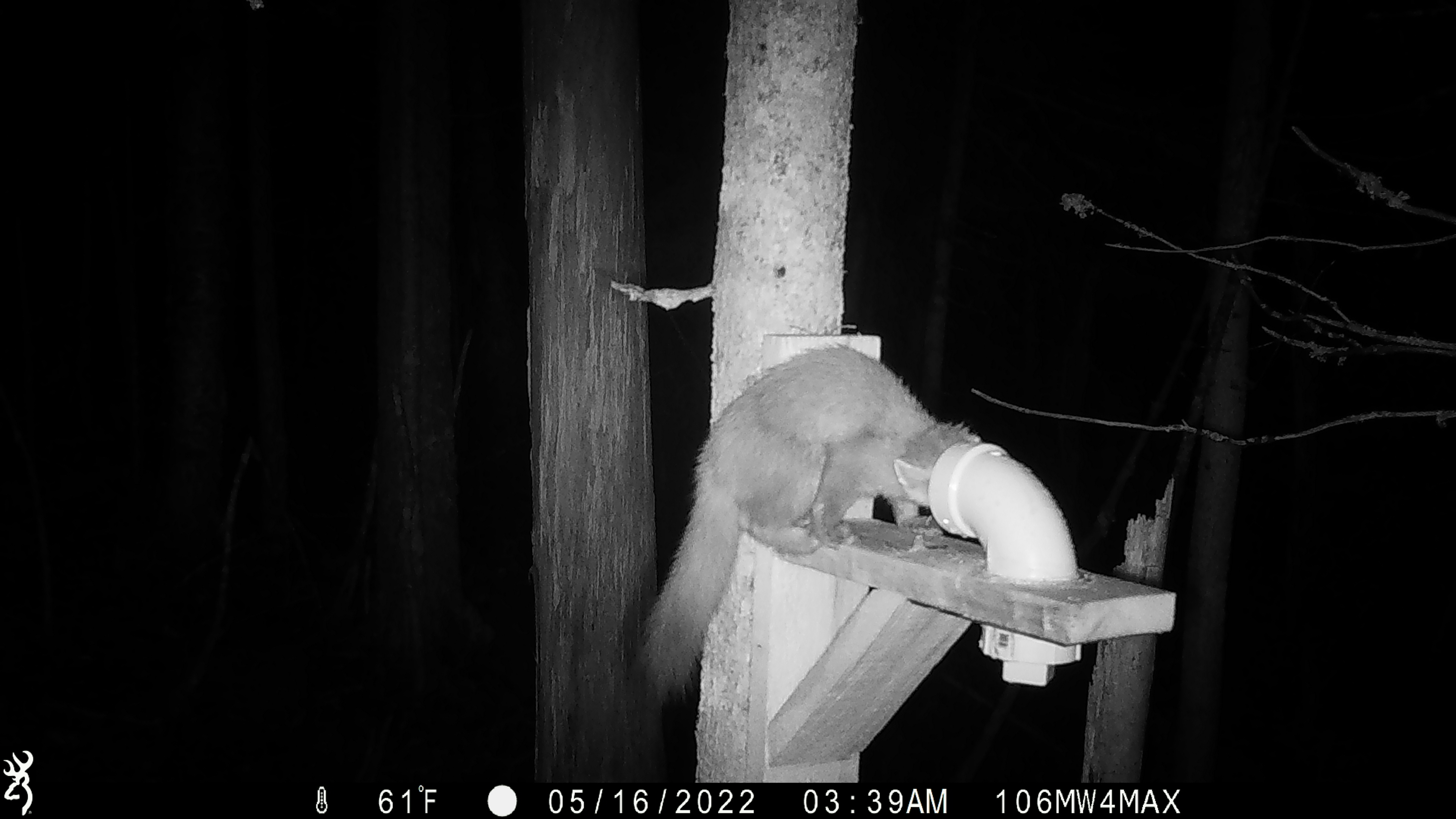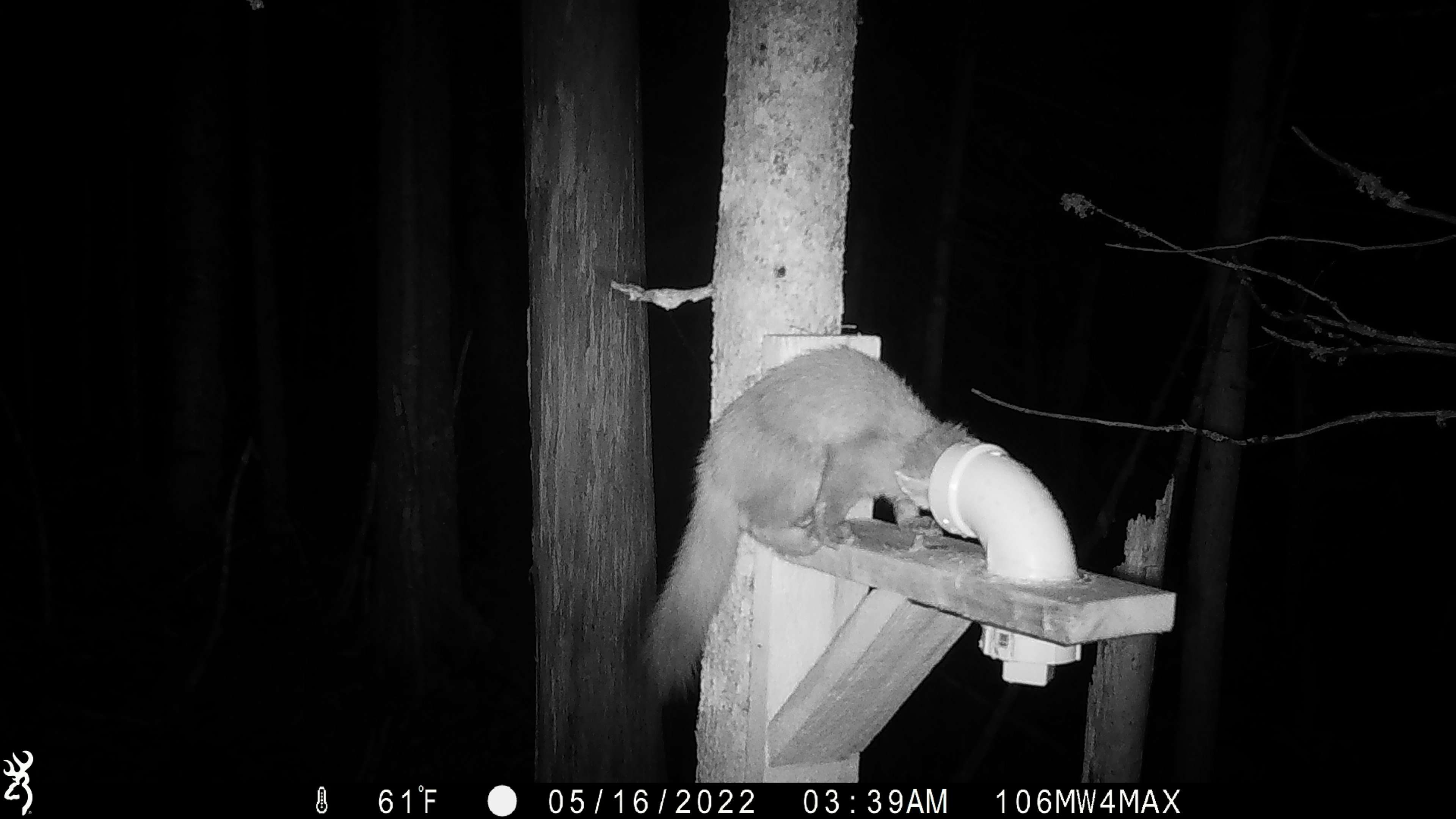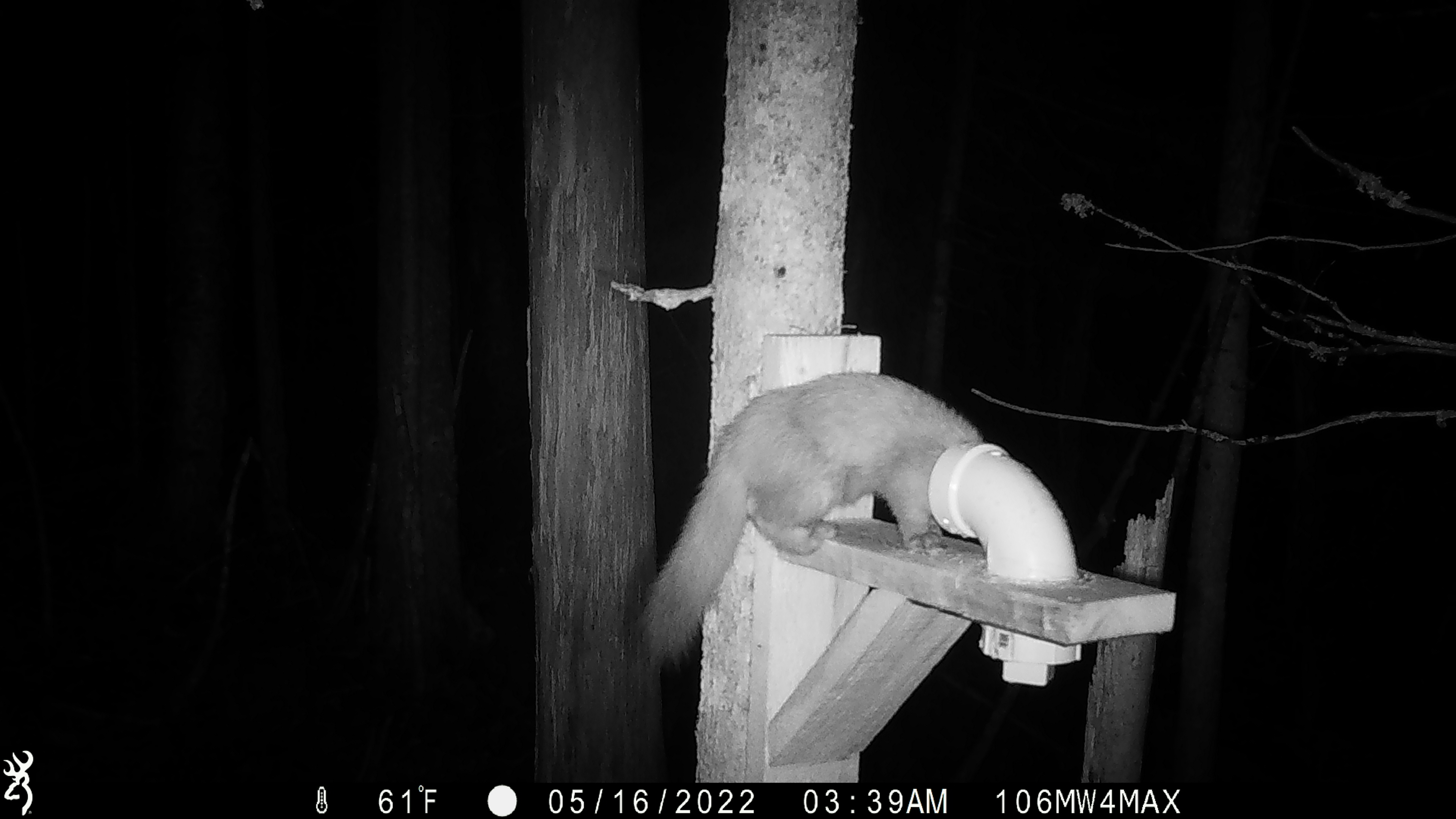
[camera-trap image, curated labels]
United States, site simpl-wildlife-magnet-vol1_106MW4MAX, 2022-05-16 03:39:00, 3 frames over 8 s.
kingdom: Animalia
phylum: Chordata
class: Mammalia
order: Carnivora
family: Mustelidae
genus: Martes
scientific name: Martes americana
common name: american marten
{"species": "american marten (Martes americana)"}